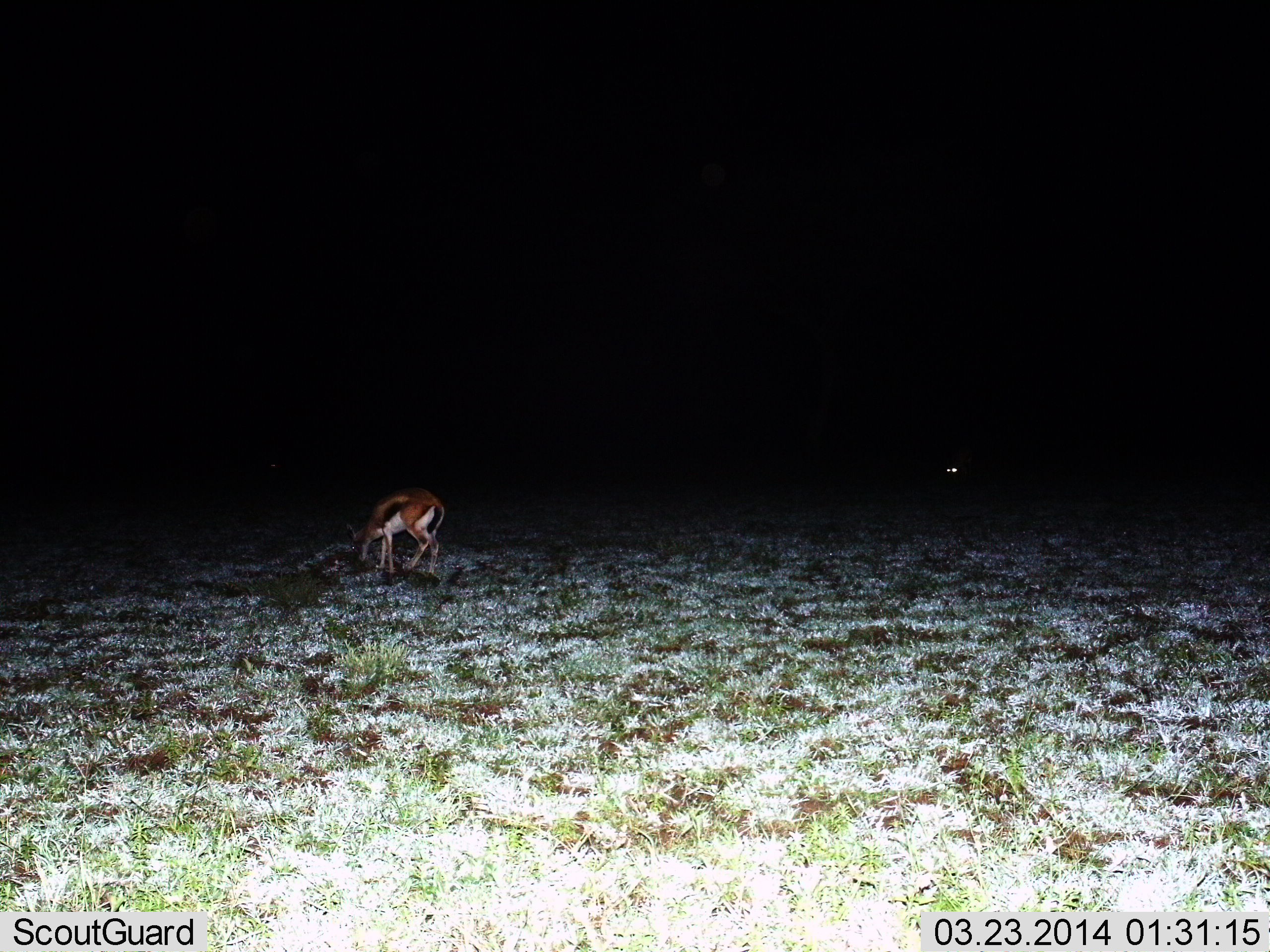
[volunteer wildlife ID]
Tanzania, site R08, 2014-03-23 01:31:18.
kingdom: Animalia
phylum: Chordata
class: Mammalia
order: Artiodactyla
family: Bovidae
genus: Eudorcas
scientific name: Eudorcas thomsonii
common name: thomson's gazelle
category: gazellethomsons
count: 1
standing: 40%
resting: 0%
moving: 0%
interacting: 0%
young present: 0%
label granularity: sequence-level